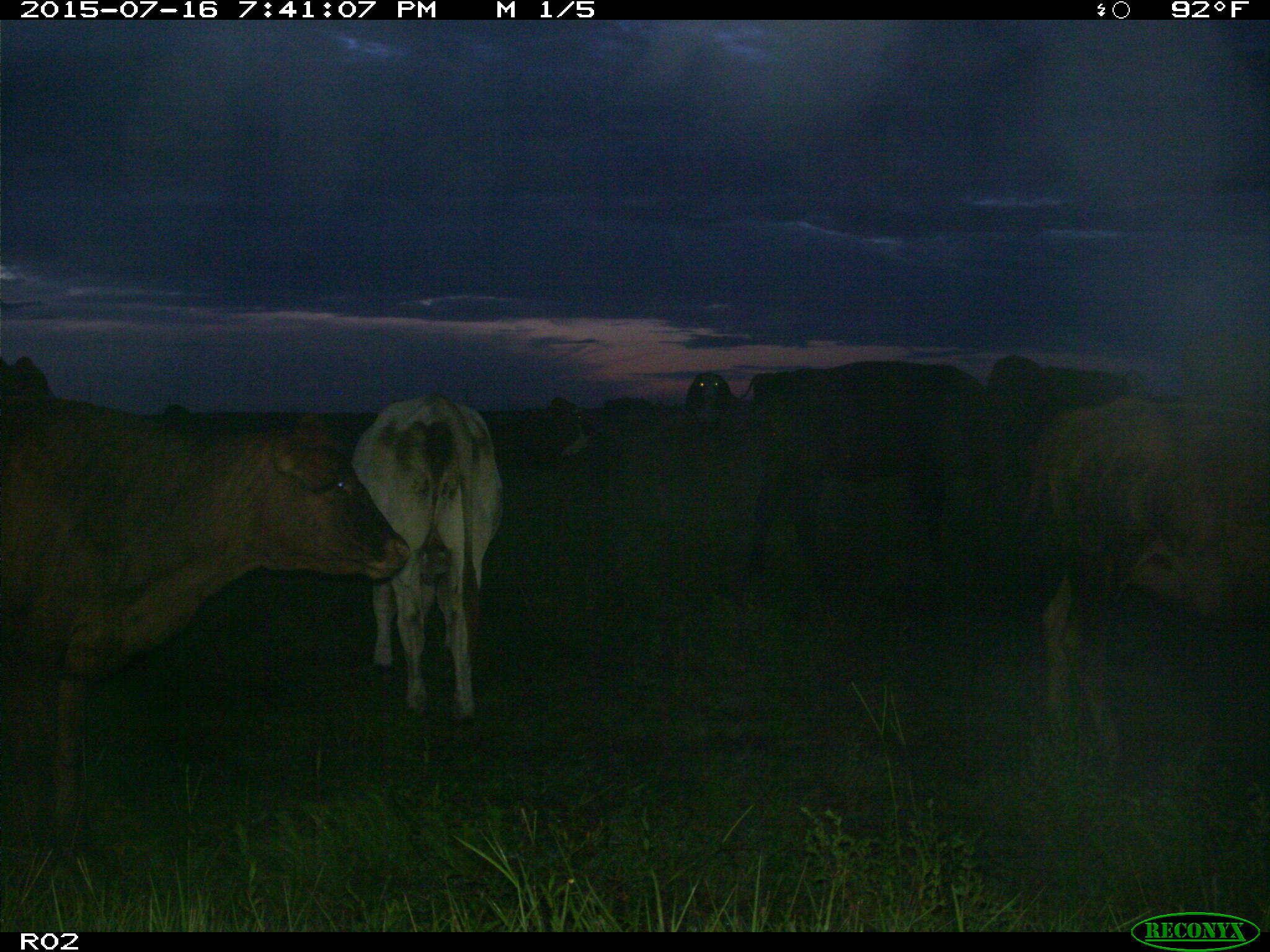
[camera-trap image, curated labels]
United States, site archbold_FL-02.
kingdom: Animalia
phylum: Chordata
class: Mammalia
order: Artiodactyla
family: Bovidae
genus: Bos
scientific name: Bos taurus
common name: domestic cow